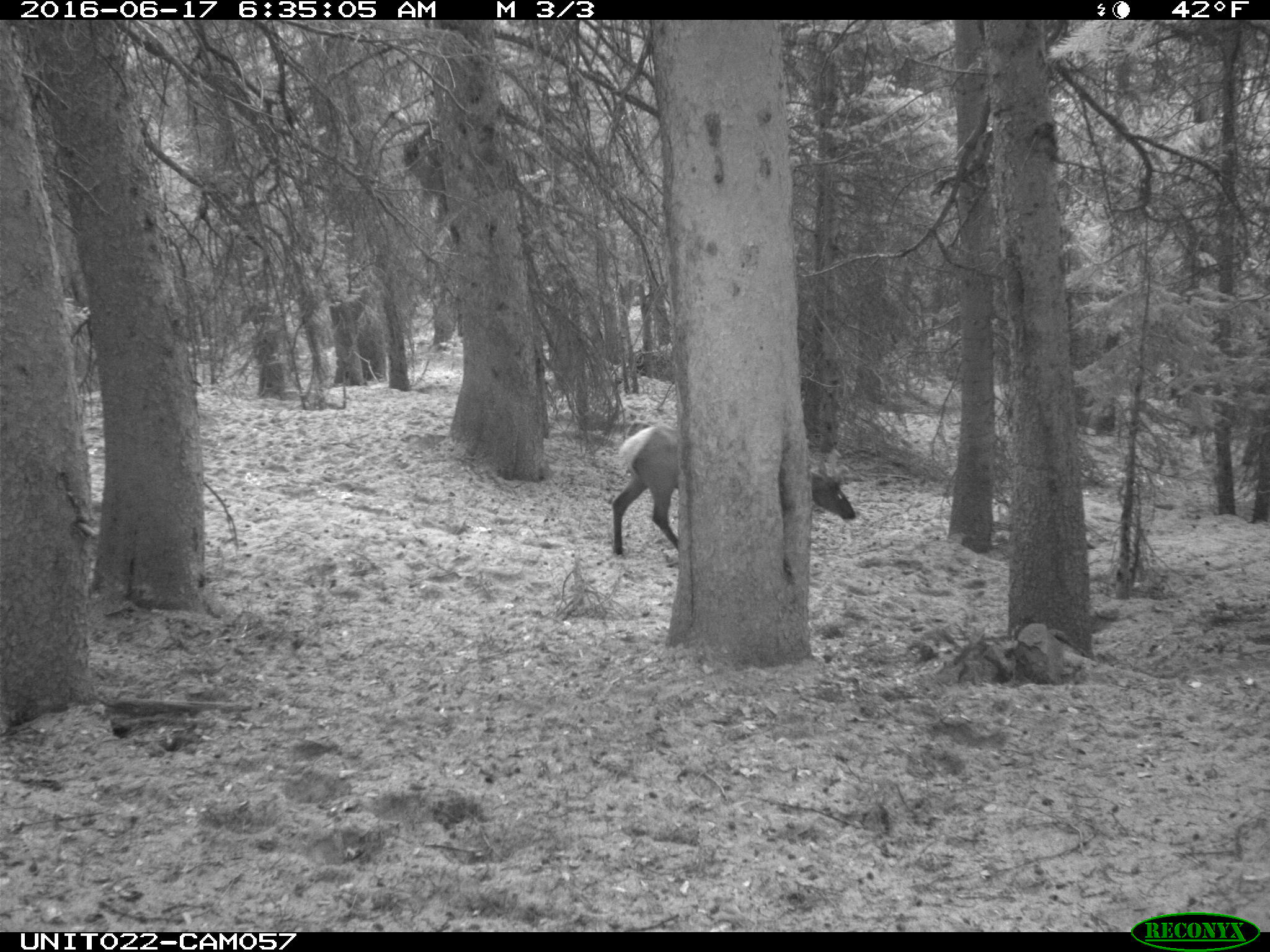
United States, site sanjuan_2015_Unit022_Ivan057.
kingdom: Animalia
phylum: Chordata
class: Mammalia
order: Artiodactyla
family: Cervidae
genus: Cervus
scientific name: Cervus elaphus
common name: red deer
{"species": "Cervus elaphus (red deer)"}